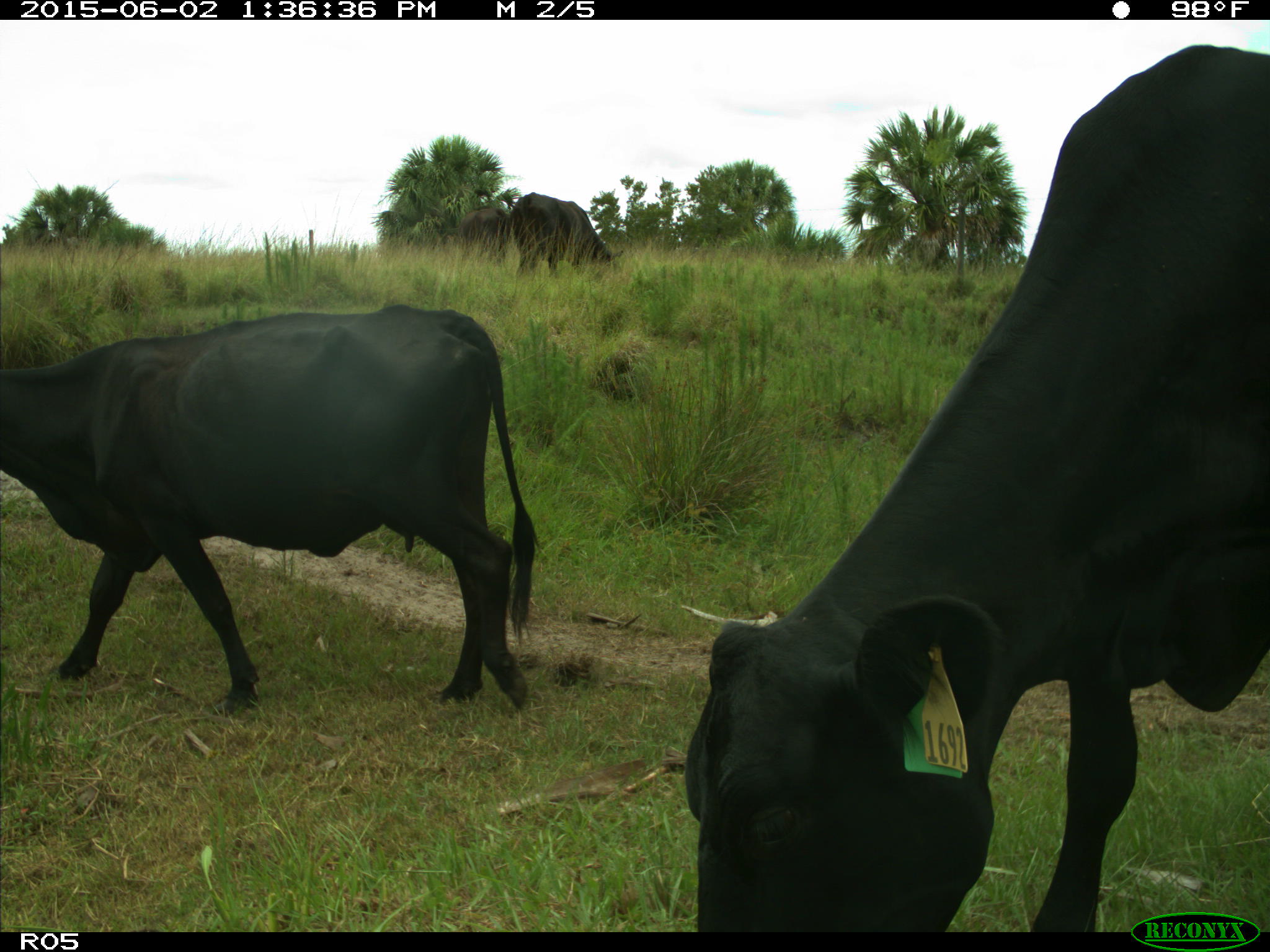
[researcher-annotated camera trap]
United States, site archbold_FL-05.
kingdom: Animalia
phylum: Chordata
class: Mammalia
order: Artiodactyla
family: Bovidae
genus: Bos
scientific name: Bos taurus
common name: domestic cow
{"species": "Bos taurus (domestic cow)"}